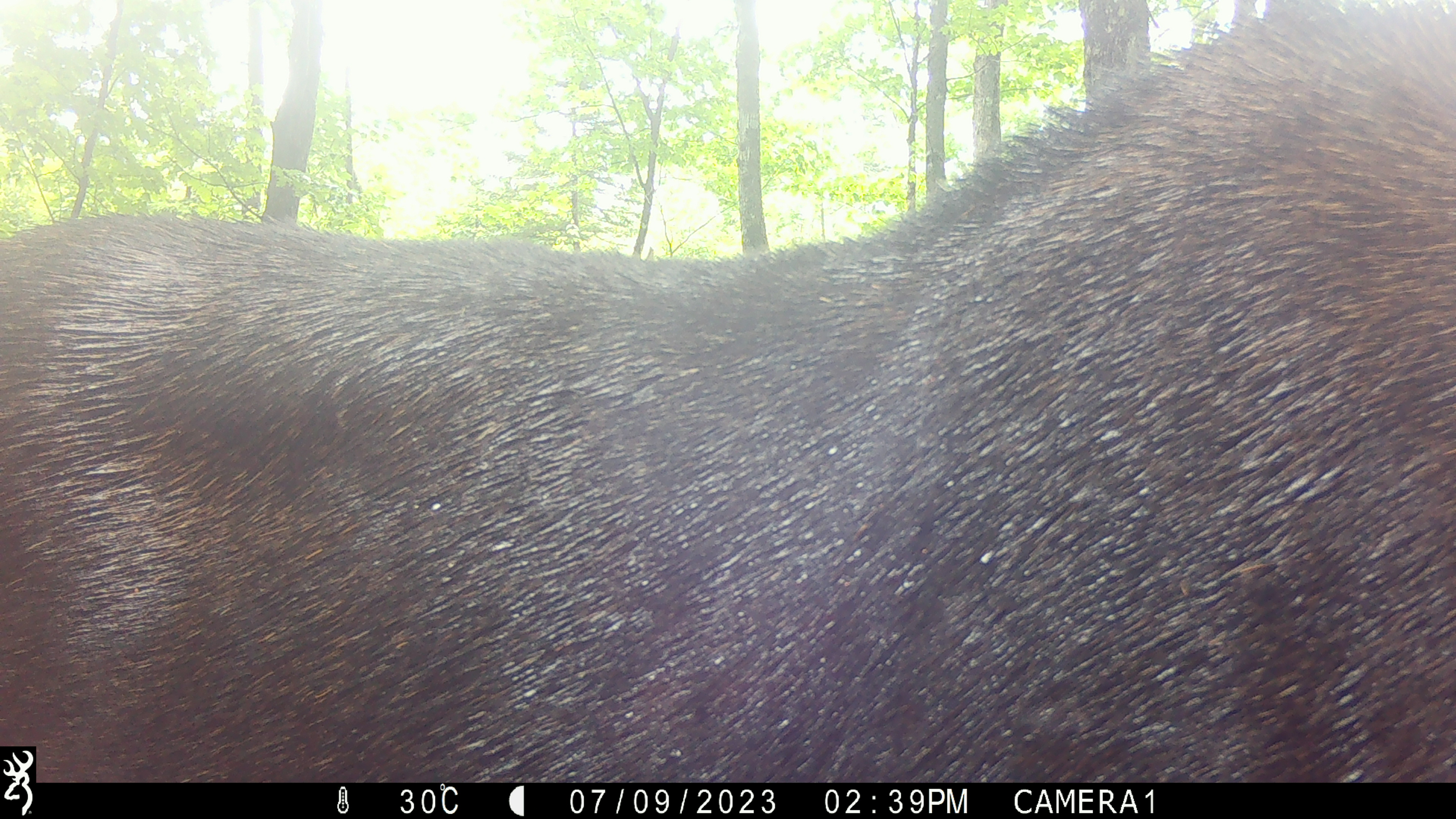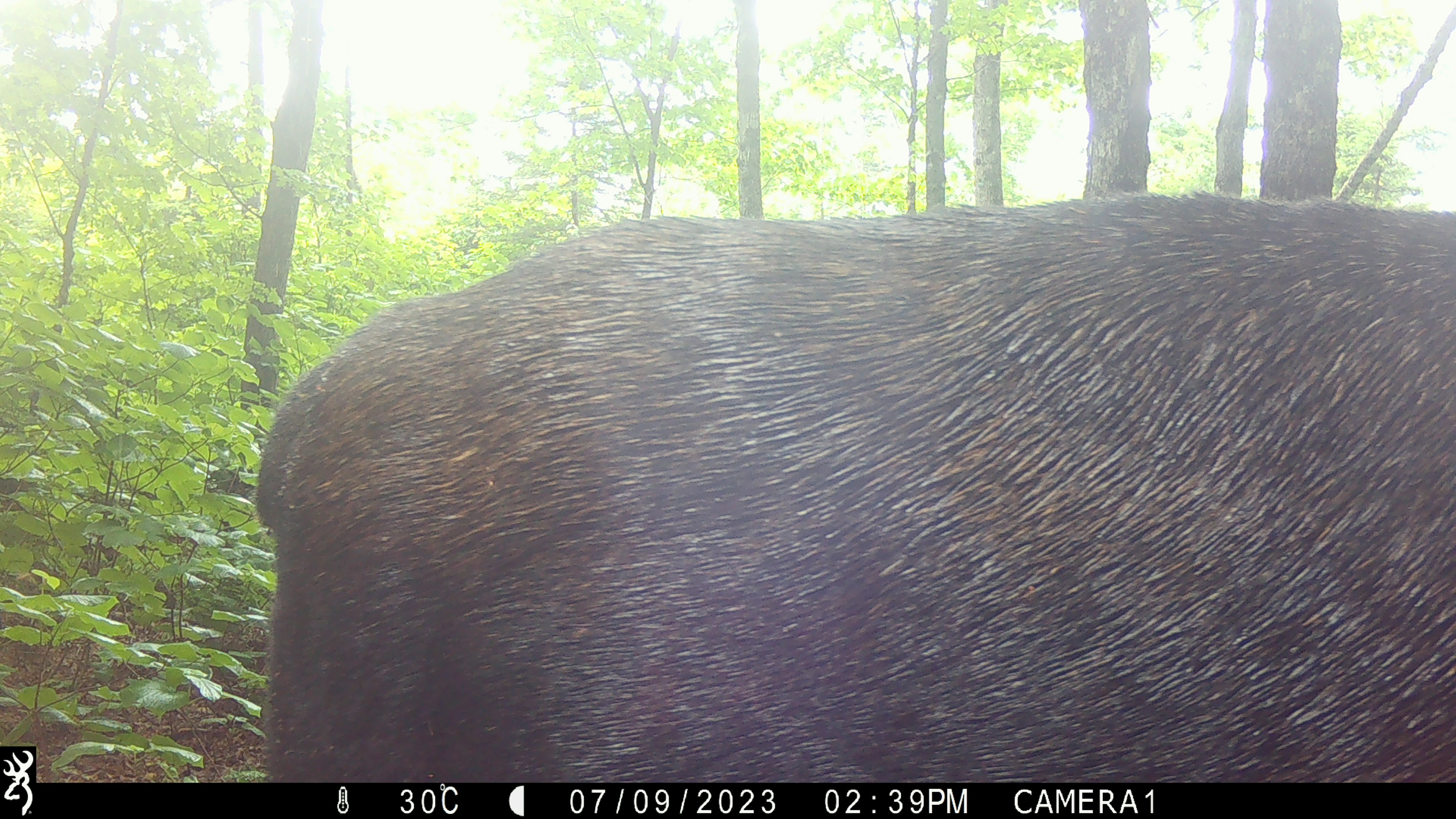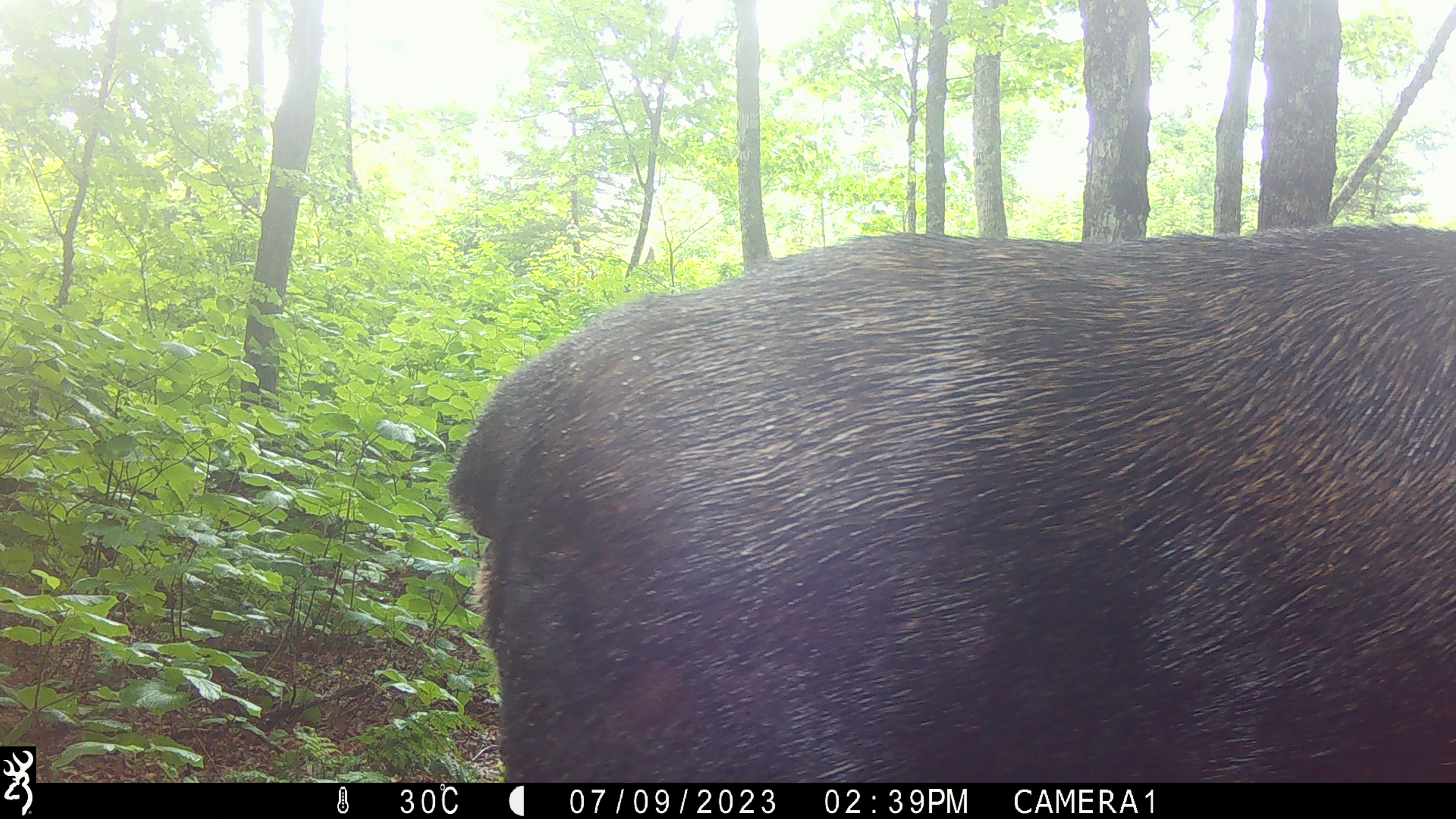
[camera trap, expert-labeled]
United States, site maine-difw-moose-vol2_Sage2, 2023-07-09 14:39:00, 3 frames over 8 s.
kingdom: Animalia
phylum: Chordata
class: Mammalia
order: Artiodactyla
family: Cervidae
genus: Alces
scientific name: Alces alces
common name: moose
Moose (Alces alces).